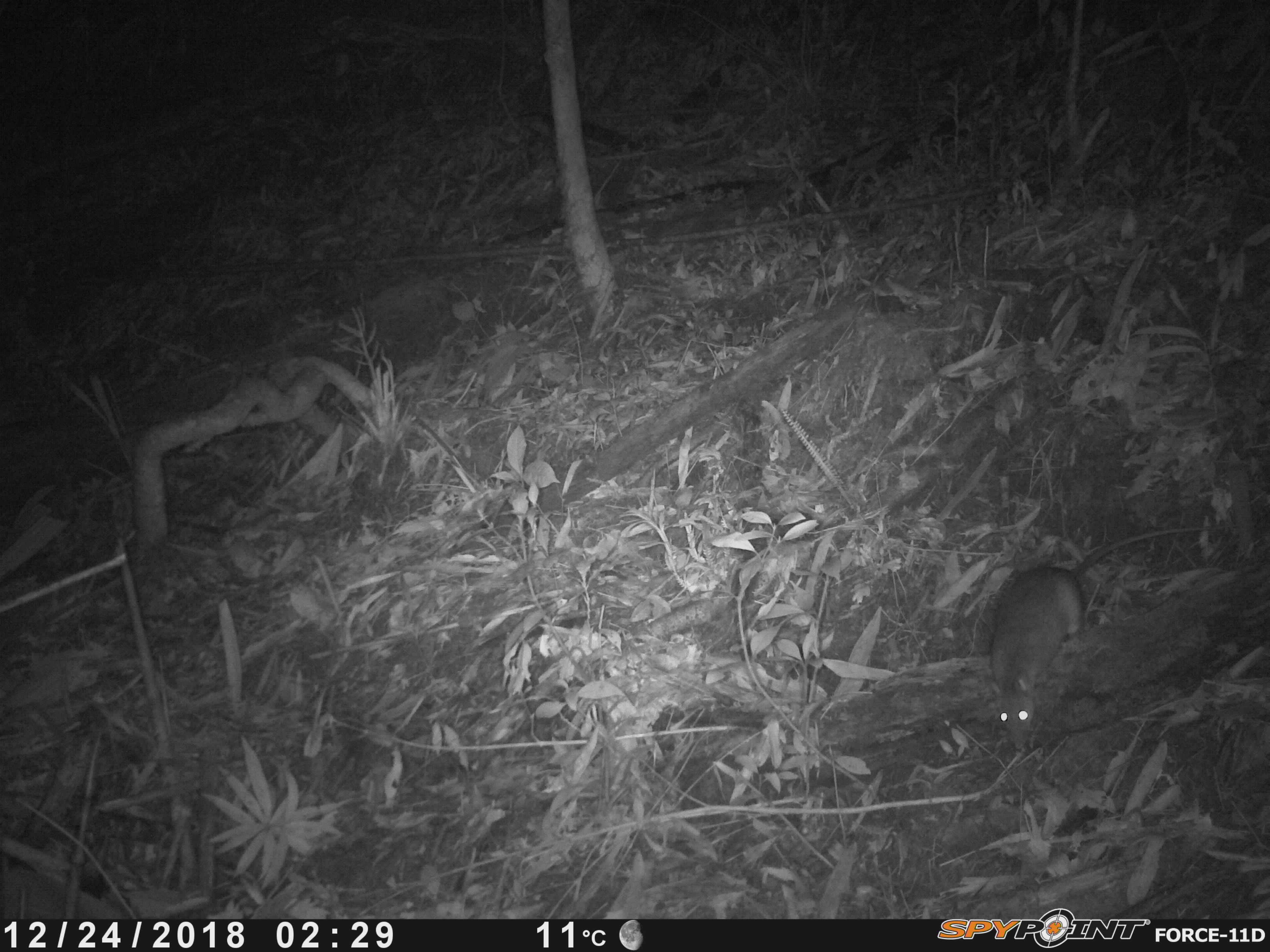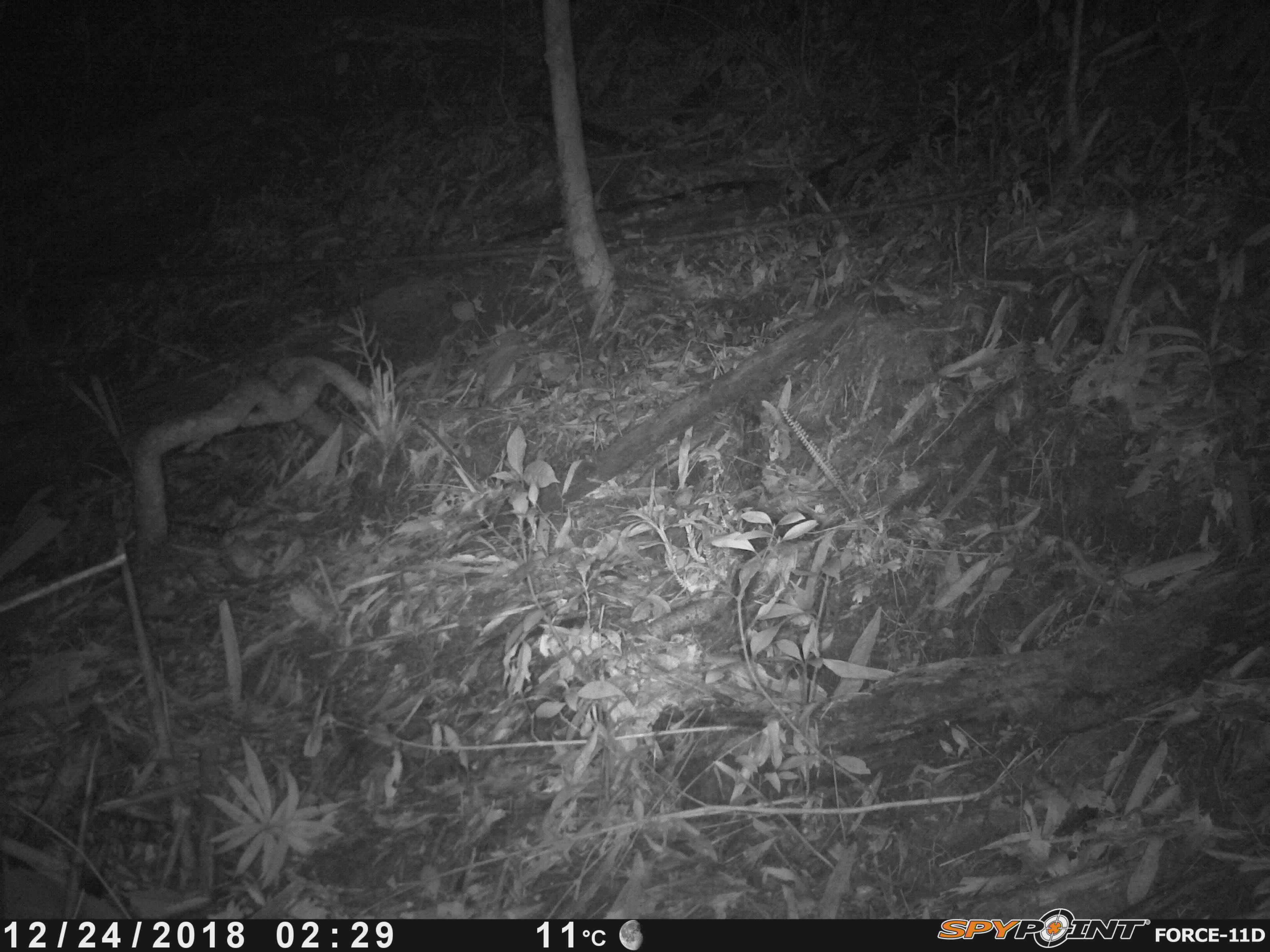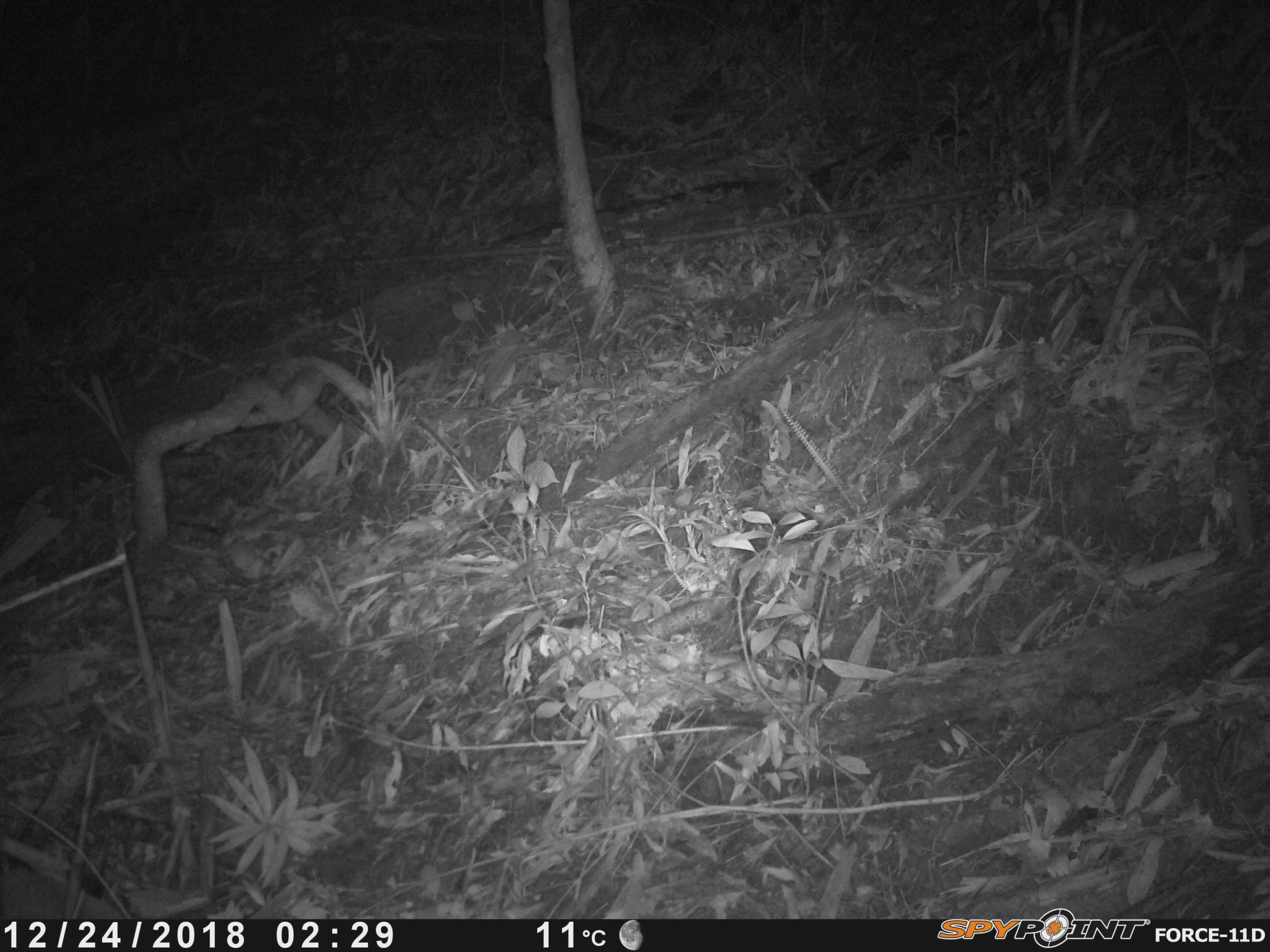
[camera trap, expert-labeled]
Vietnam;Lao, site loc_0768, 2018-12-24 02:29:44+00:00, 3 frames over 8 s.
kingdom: Animalia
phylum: Chordata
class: Mammalia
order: Rodentia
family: Muridae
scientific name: Muridae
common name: old-world mice and rats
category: unidentified murid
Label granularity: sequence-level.